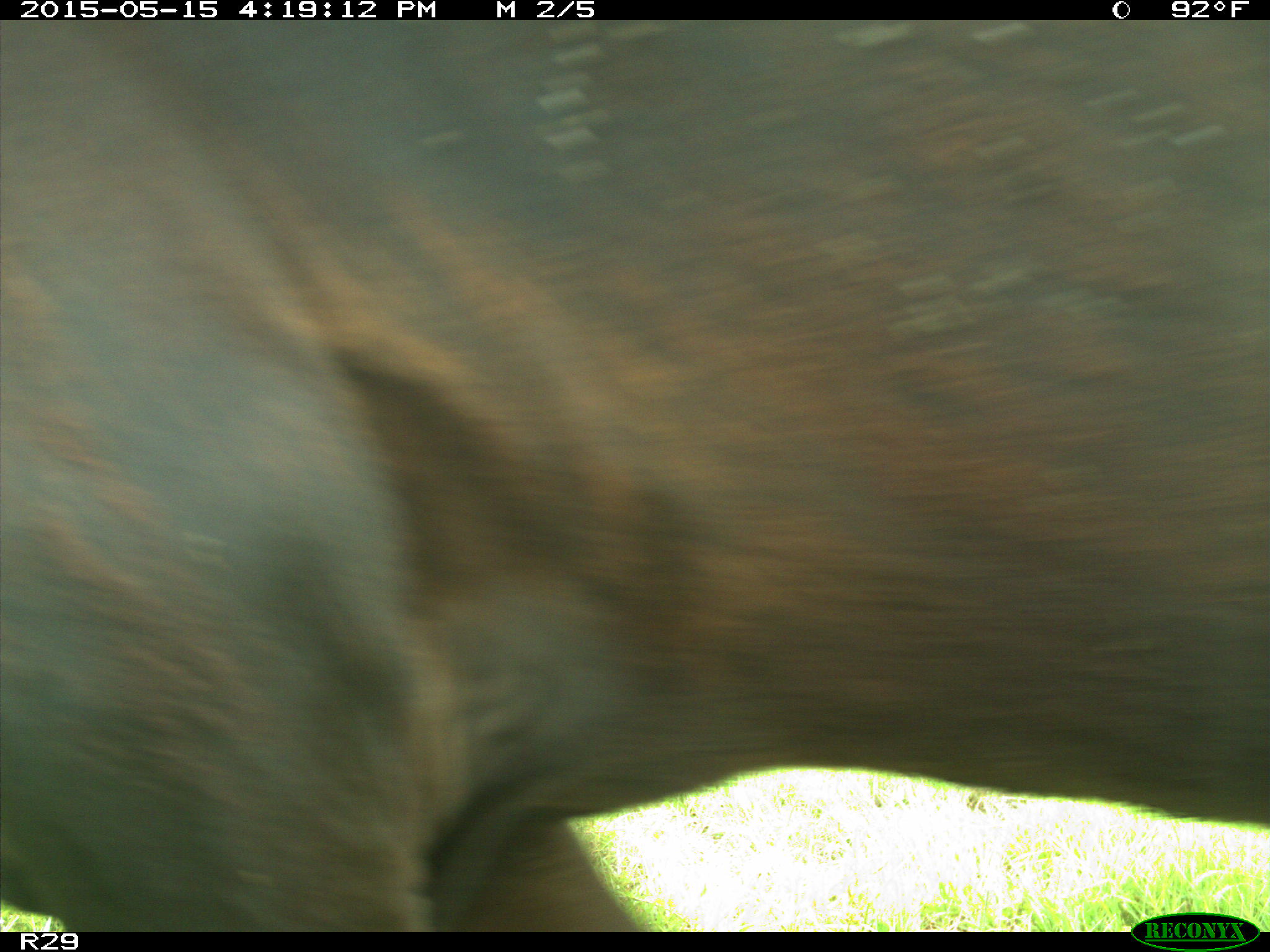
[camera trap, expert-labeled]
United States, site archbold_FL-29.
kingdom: Animalia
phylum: Chordata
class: Mammalia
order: Artiodactyla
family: Bovidae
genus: Bos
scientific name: Bos taurus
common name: domestic cow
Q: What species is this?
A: Bos taurus (domestic cow).